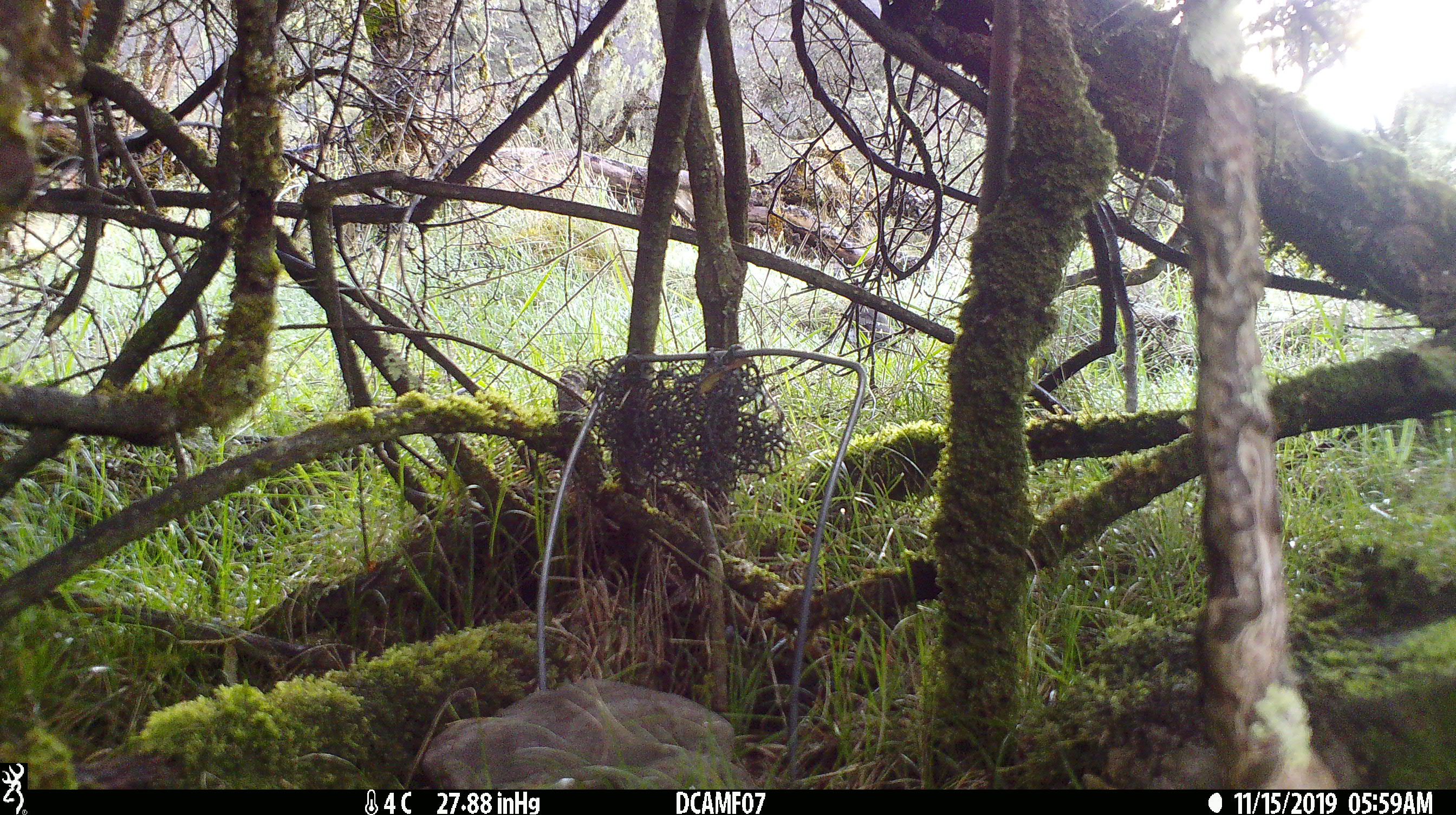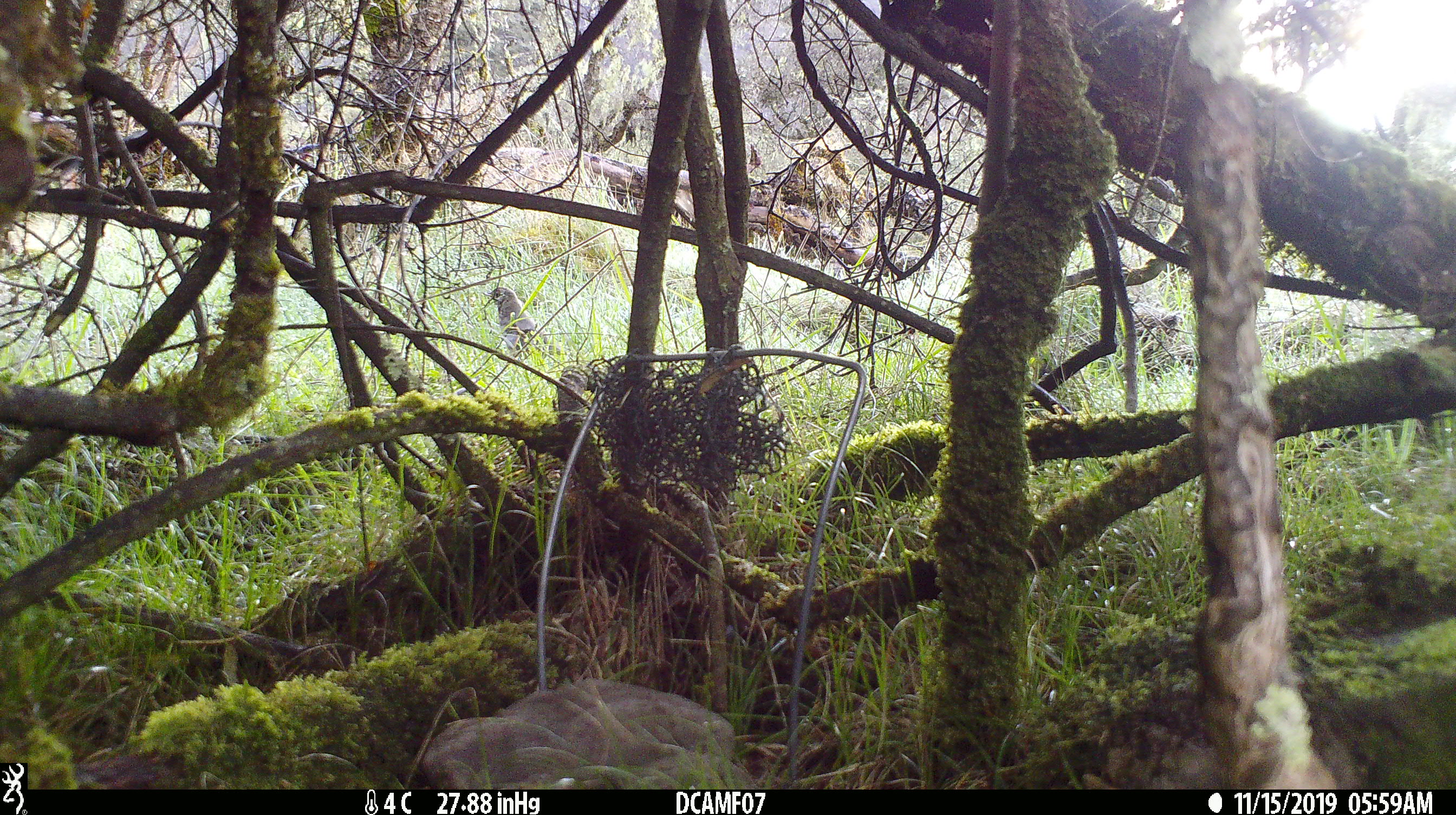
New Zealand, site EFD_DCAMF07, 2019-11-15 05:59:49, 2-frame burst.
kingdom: Animalia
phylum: Chordata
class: Aves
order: Passeriformes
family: Turdidae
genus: Turdus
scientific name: Turdus merula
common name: eurasian blackbird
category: blackbird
Blackbird (eurasian blackbird) (Turdus merula).